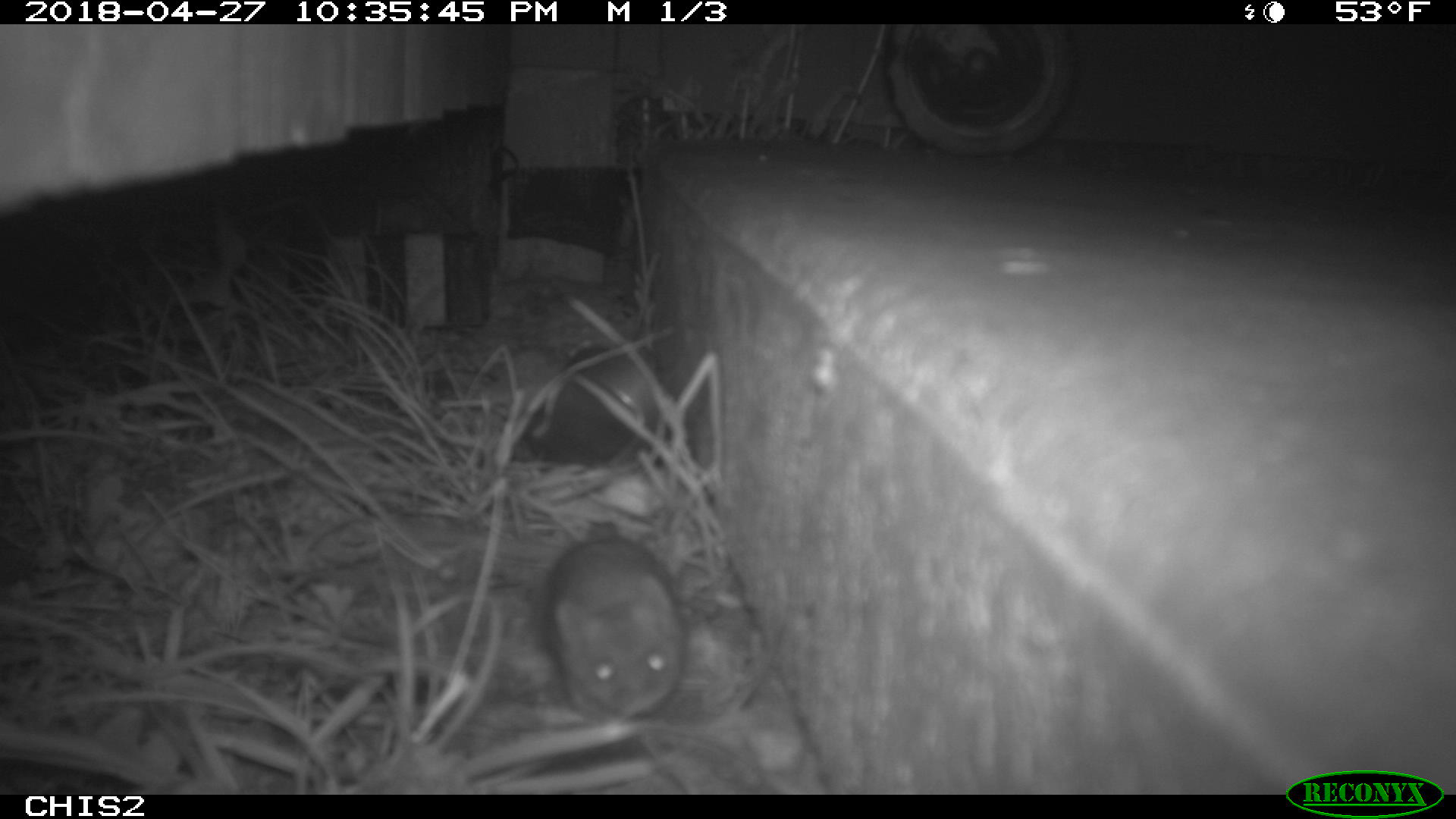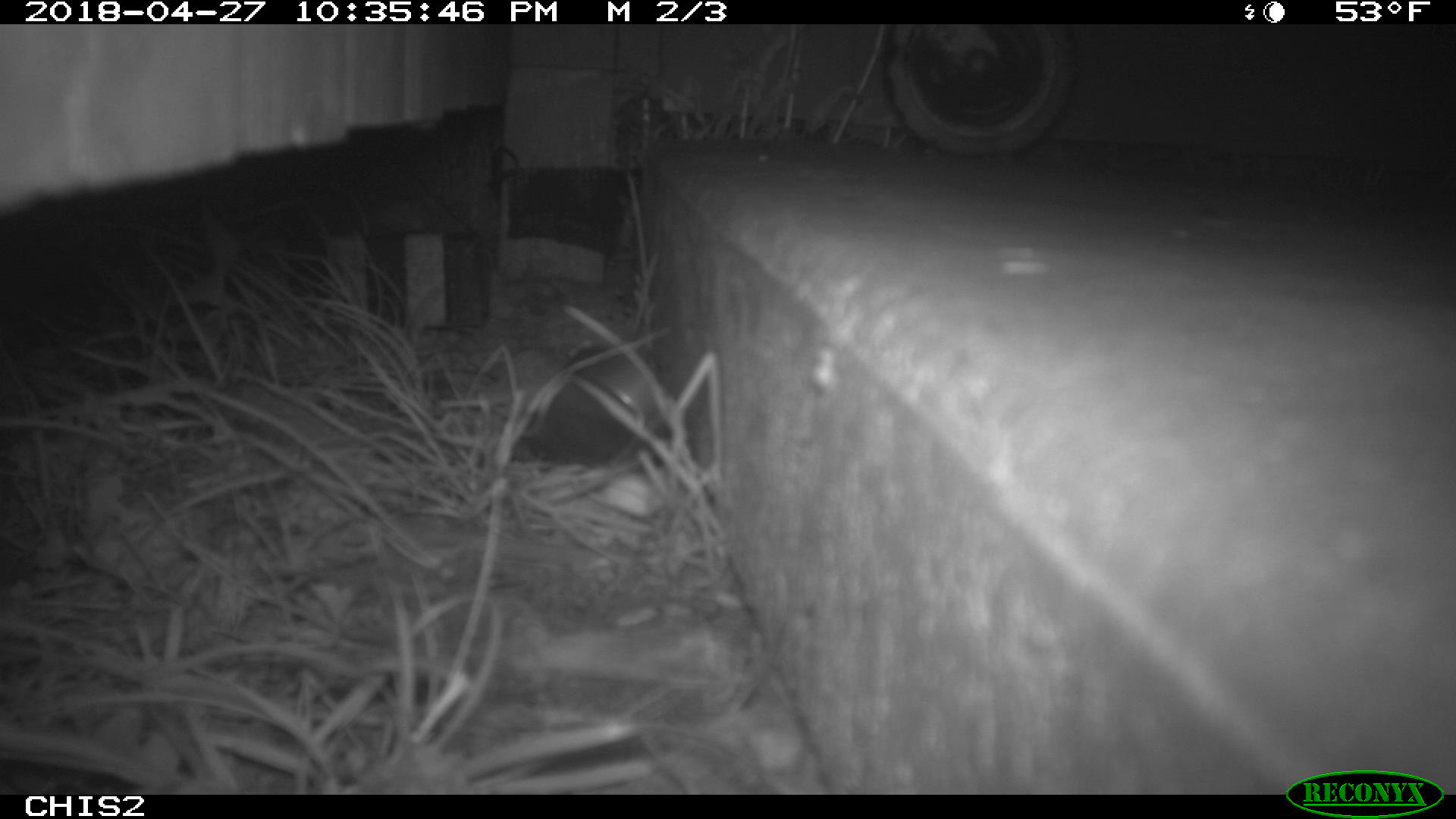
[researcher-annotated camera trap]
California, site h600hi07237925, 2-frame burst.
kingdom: Animalia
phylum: Chordata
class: Mammalia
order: Rodentia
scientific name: Rodentia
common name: rodent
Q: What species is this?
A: Rodent (Rodentia).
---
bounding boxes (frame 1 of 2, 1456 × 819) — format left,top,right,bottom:
rodent: 546,536,687,720